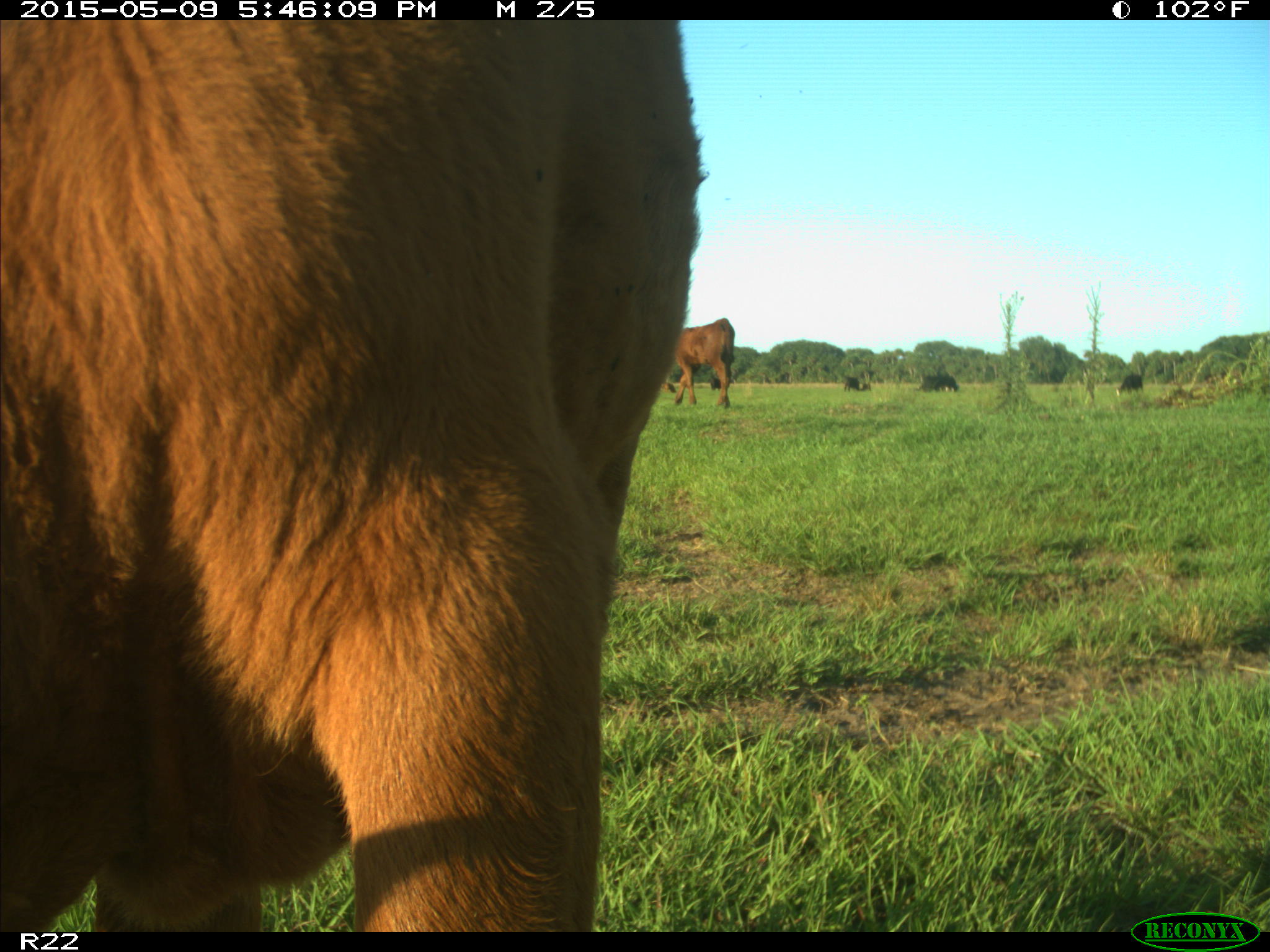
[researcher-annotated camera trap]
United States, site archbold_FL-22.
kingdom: Animalia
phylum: Chordata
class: Mammalia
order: Artiodactyla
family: Bovidae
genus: Bos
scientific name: Bos taurus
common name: domestic cow